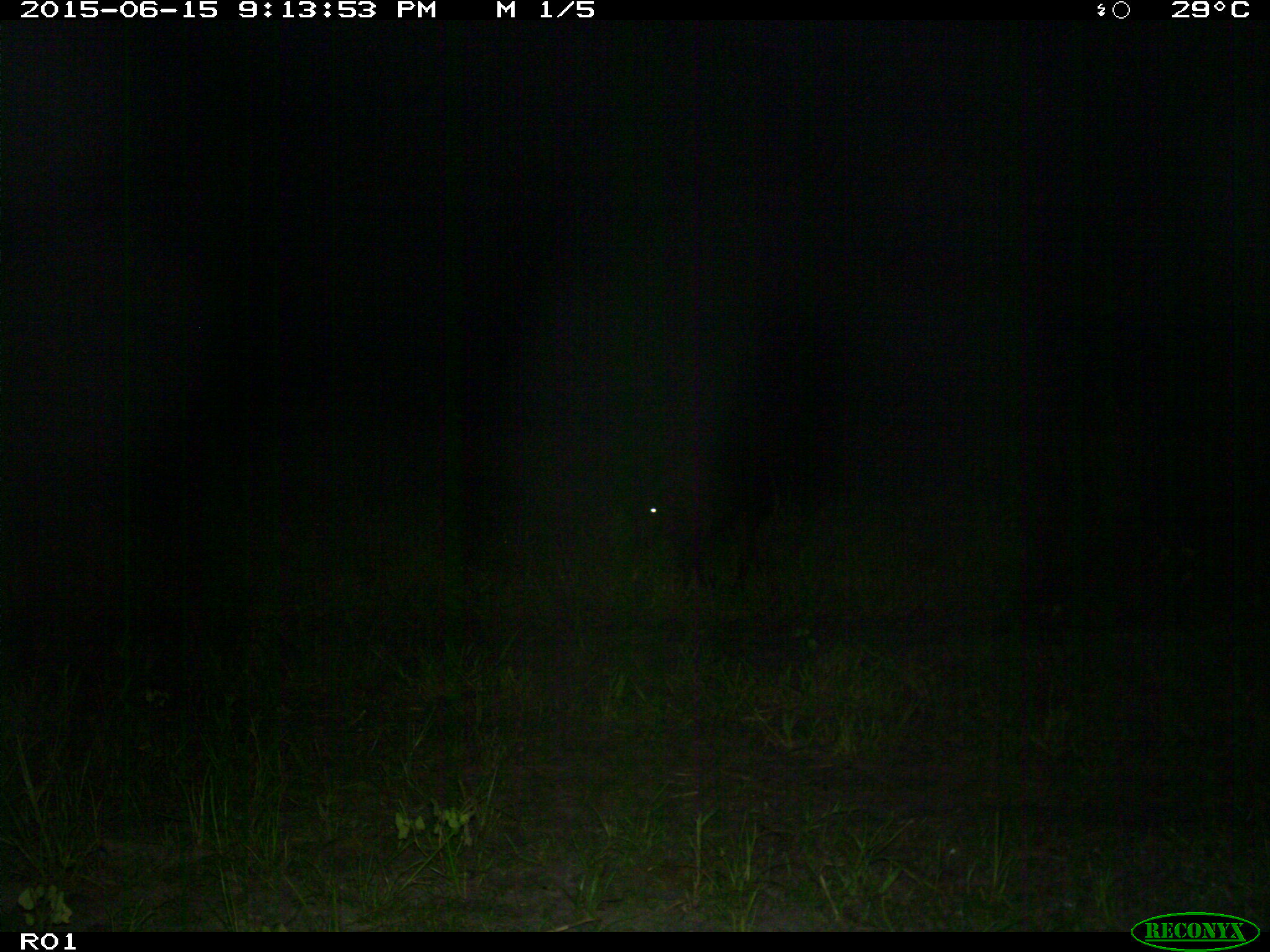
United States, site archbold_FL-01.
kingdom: Animalia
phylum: Chordata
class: Mammalia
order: Artiodactyla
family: Bovidae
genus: Bos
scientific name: Bos taurus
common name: domestic cow